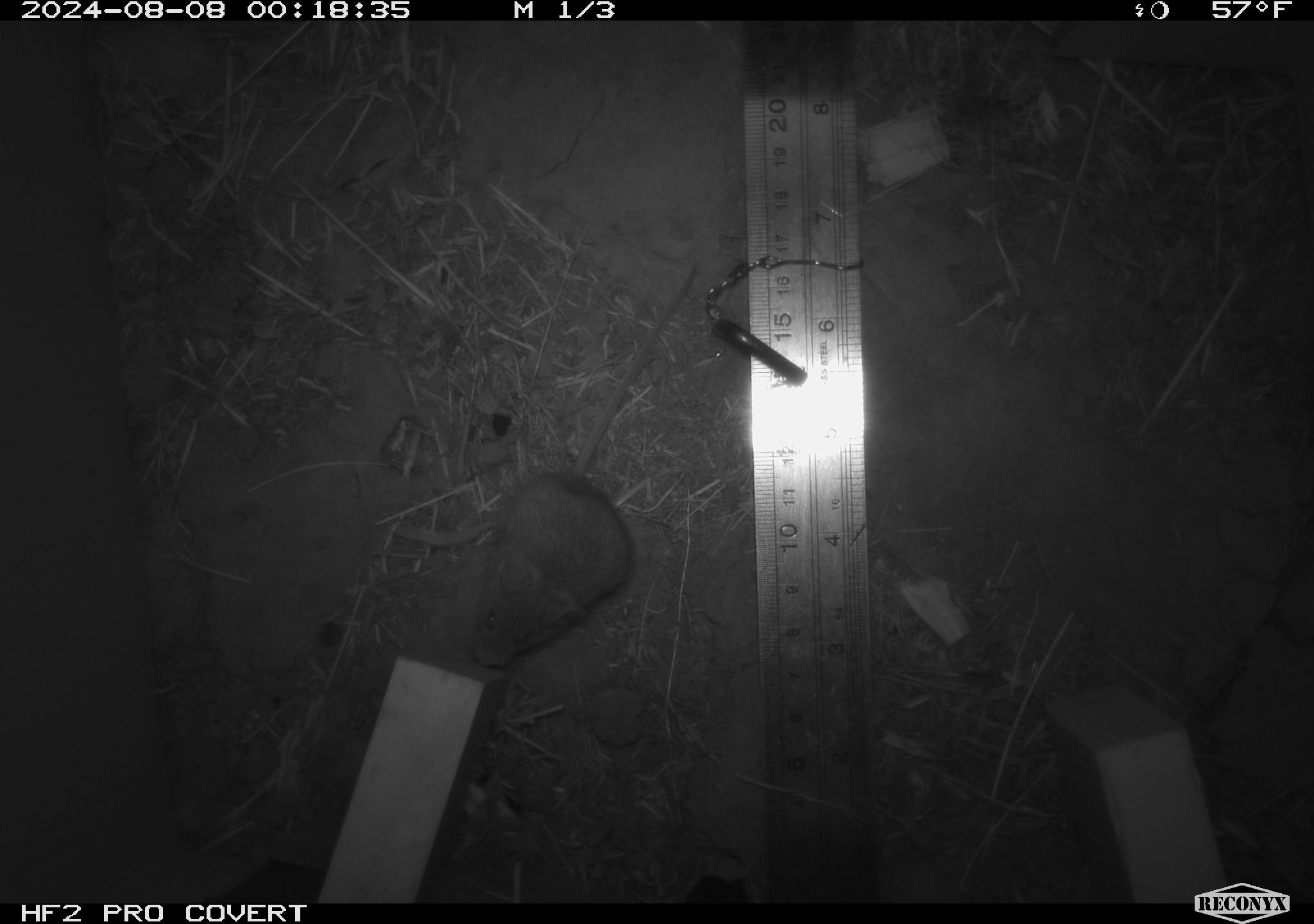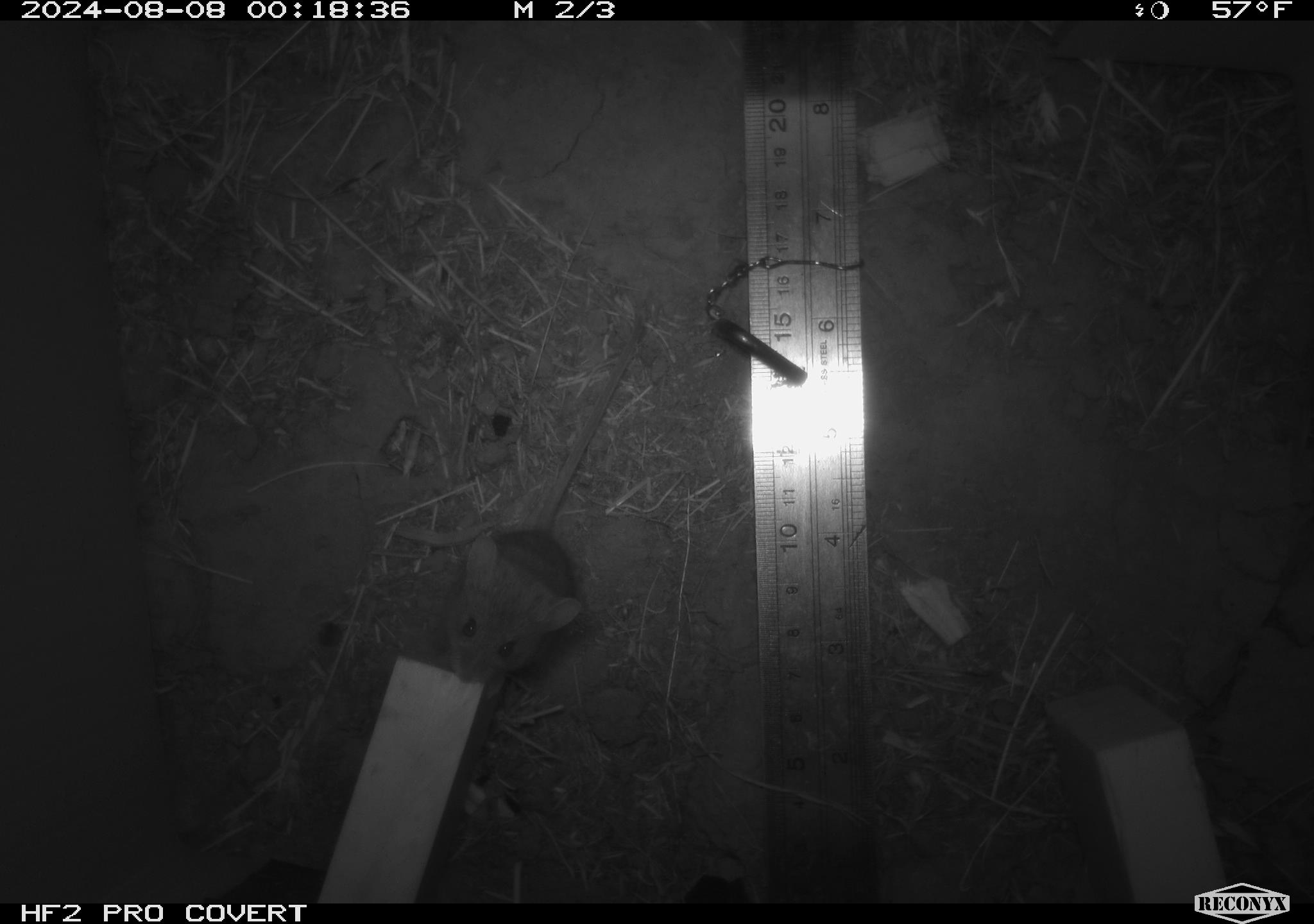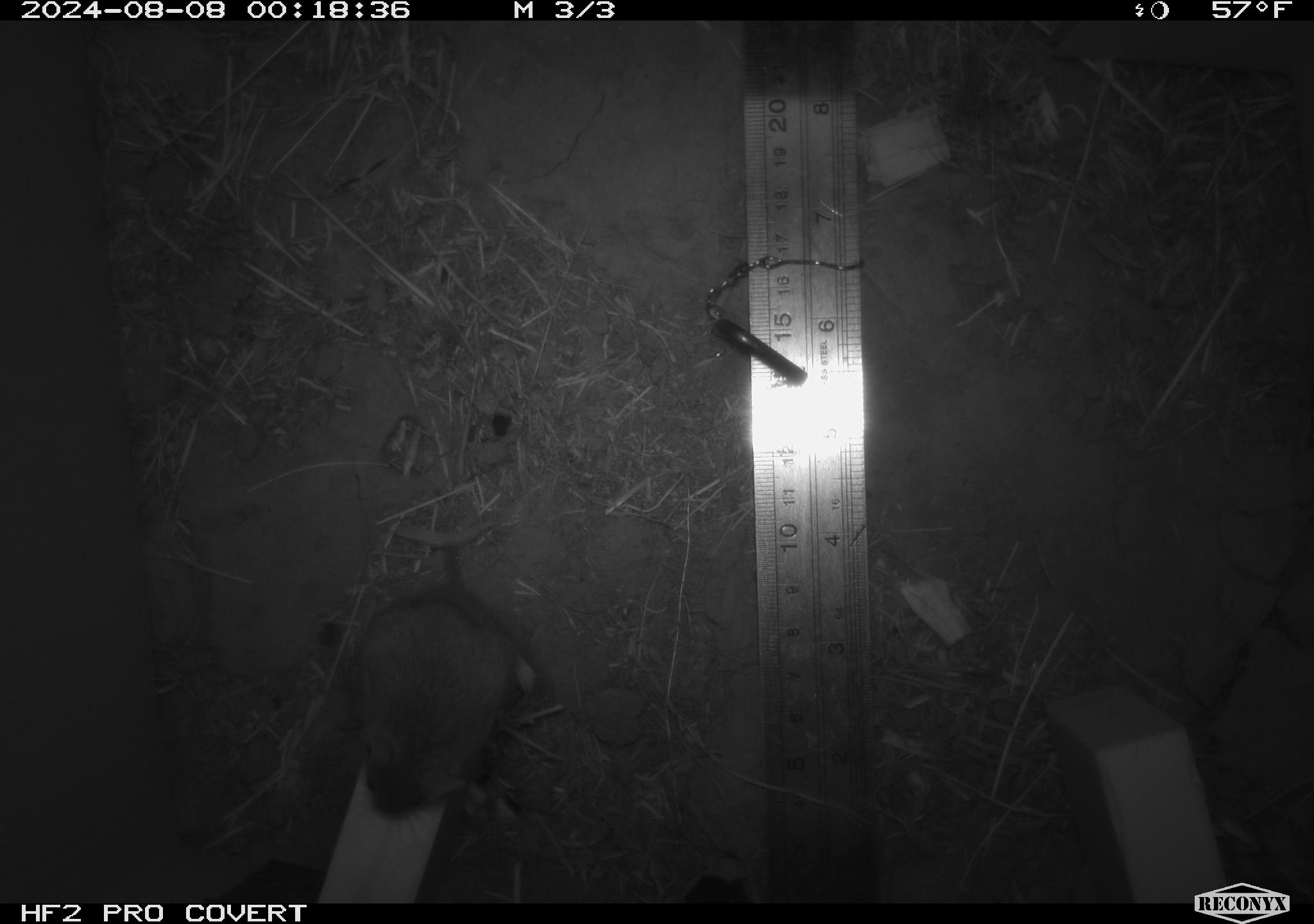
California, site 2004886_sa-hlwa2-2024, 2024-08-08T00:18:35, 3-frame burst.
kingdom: Animalia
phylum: Chordata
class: Mammalia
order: Rodentia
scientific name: Rodentia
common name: mouse species